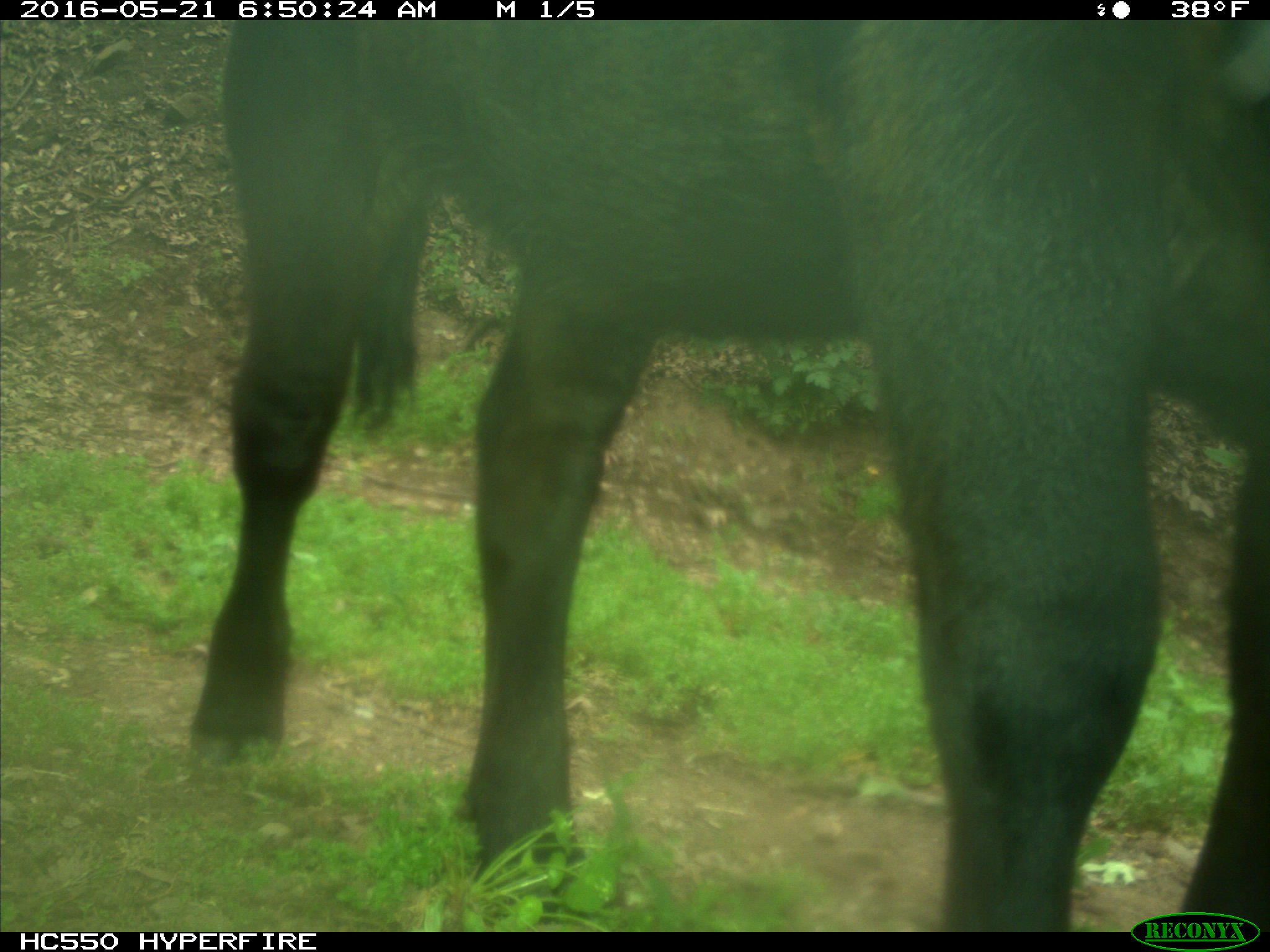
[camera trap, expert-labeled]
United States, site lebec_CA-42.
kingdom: Animalia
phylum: Chordata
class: Mammalia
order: Artiodactyla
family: Bovidae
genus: Bos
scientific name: Bos taurus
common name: domestic cow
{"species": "Bos taurus (domestic cow)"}